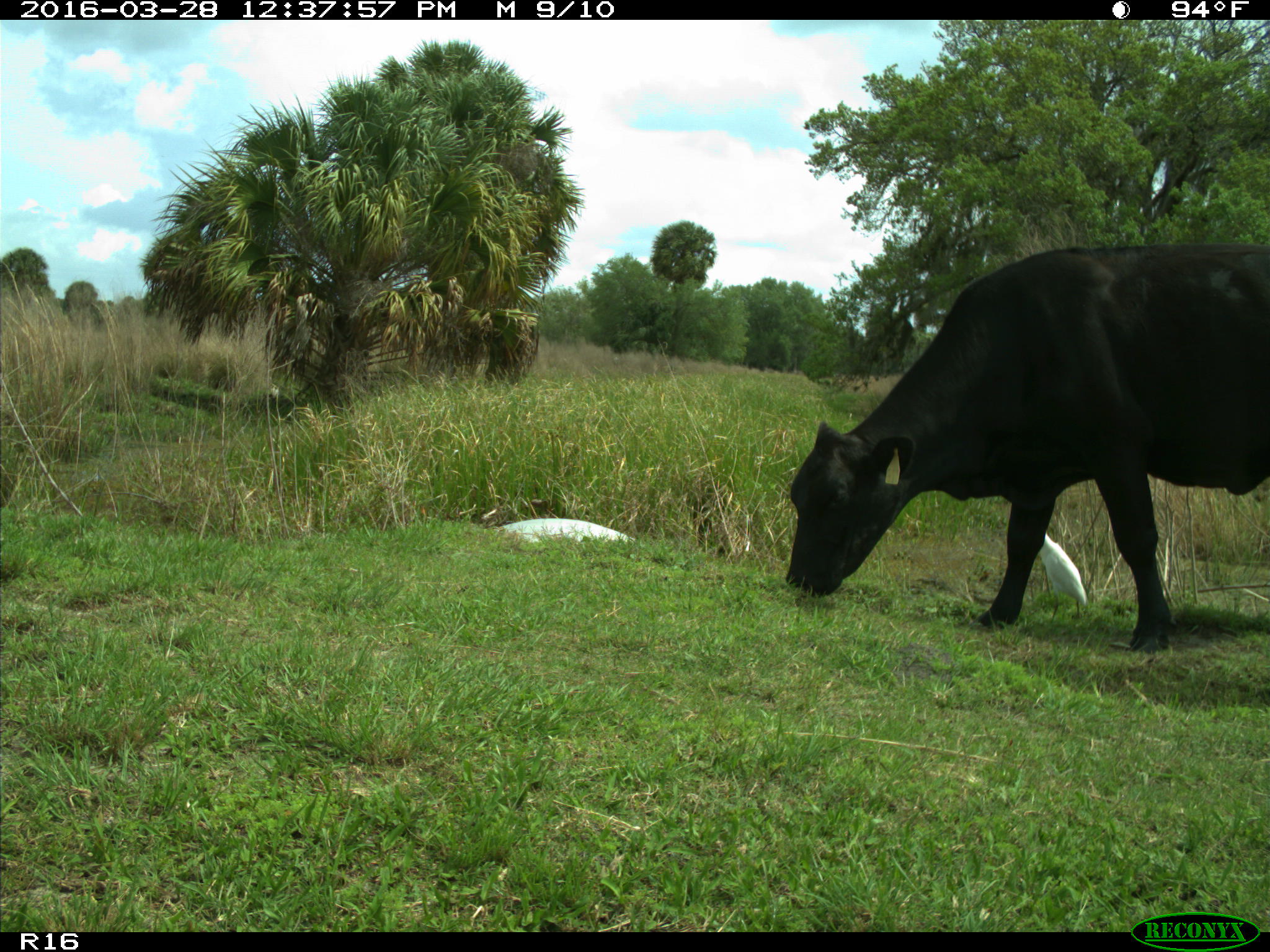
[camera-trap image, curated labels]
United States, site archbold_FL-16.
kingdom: Animalia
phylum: Chordata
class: Mammalia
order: Artiodactyla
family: Bovidae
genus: Bos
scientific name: Bos taurus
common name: domestic cow